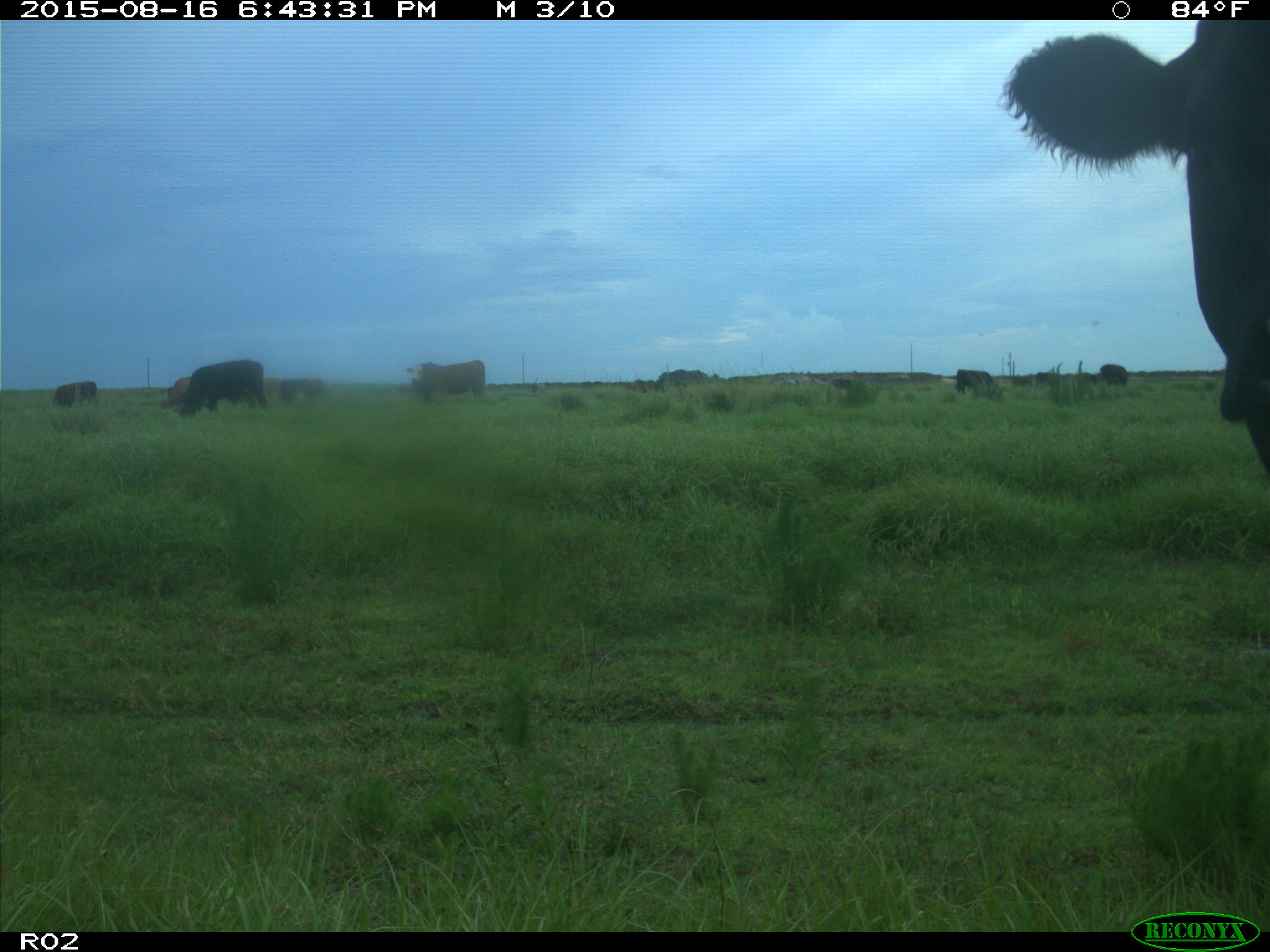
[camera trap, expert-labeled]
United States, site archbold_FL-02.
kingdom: Animalia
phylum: Chordata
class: Mammalia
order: Artiodactyla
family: Bovidae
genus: Bos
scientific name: Bos taurus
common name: domestic cow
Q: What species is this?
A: Bos taurus (domestic cow).